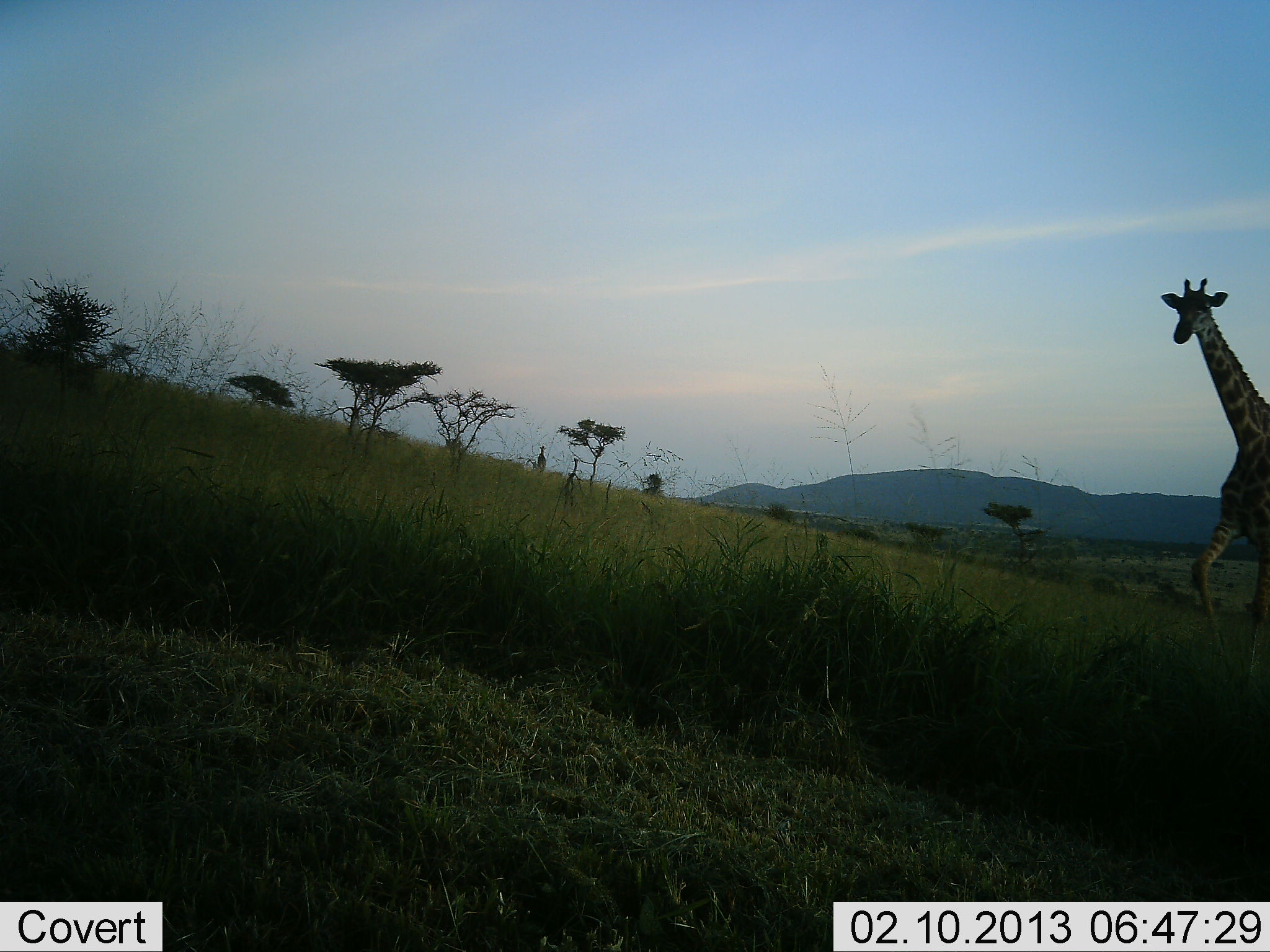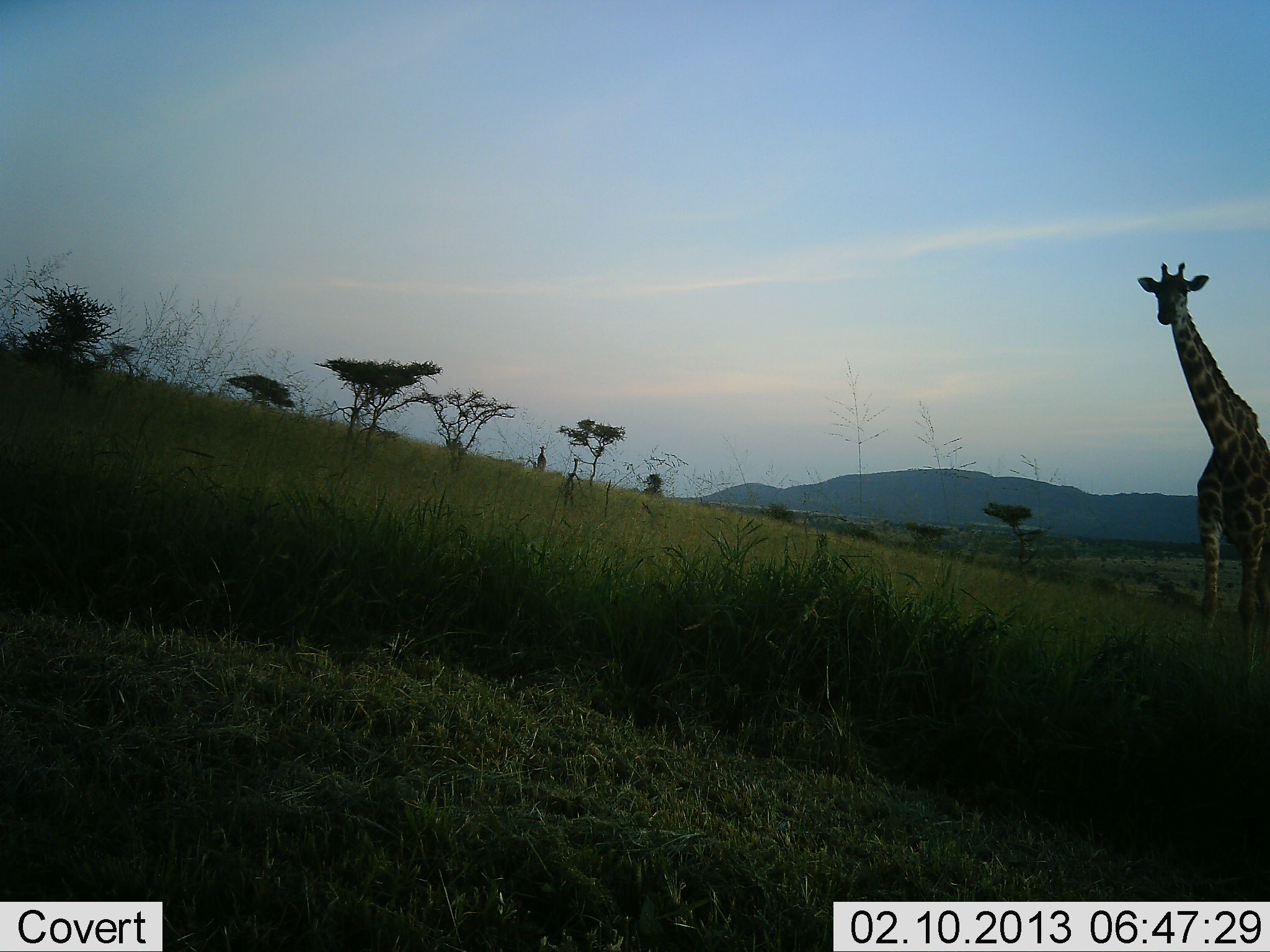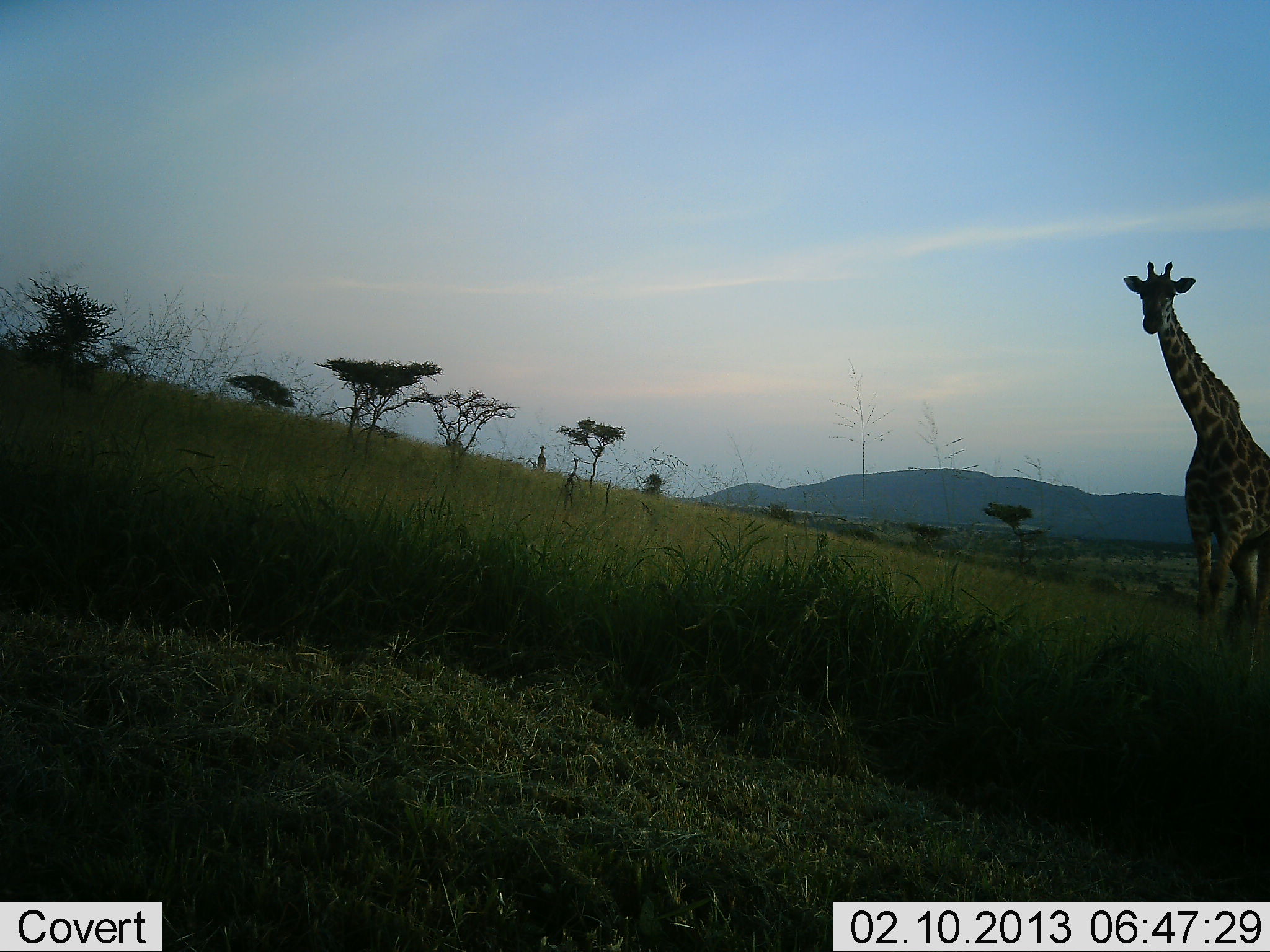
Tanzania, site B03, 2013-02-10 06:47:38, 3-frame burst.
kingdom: Animalia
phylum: Chordata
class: Mammalia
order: Artiodactyla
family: Giraffidae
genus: Giraffa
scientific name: Giraffa camelopardalis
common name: giraffe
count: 1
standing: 21%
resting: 0%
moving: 85%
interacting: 0%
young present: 0%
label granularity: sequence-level